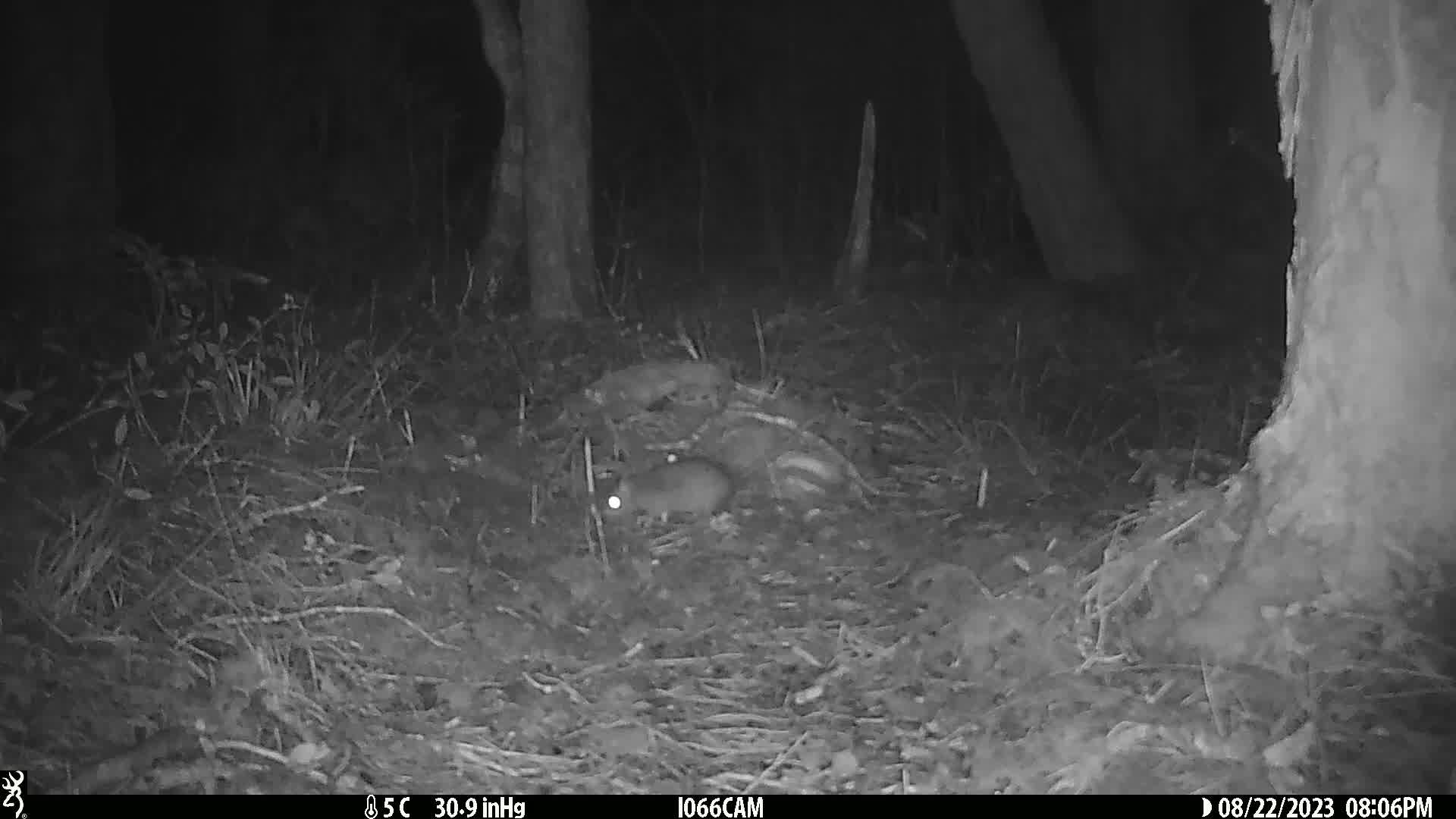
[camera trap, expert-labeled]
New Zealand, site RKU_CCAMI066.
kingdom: Animalia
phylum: Chordata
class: Mammalia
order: Rodentia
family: Muridae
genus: Rattus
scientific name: Rattus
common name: rat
Rat (Rattus).